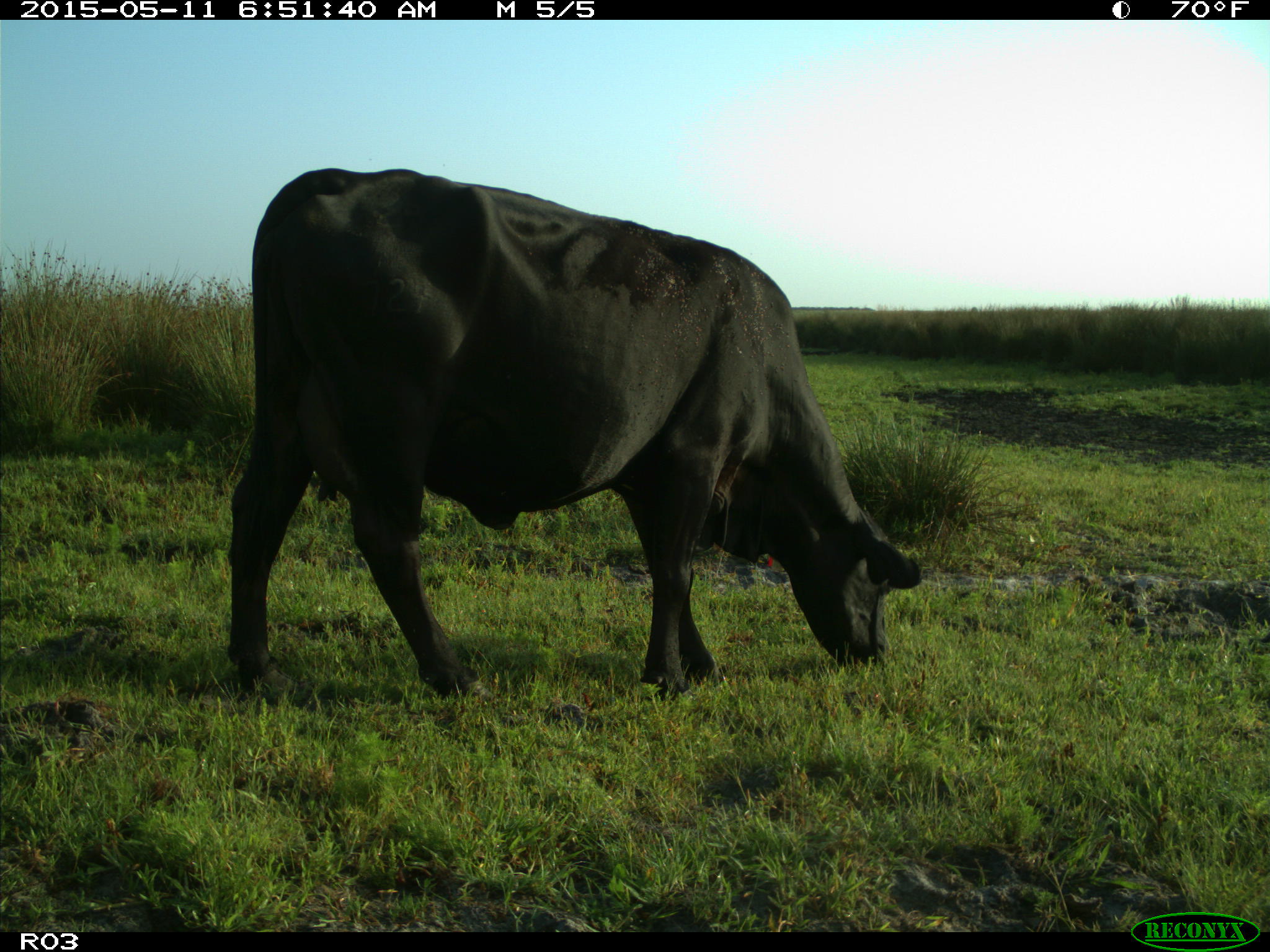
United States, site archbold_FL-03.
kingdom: Animalia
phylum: Chordata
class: Mammalia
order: Artiodactyla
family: Bovidae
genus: Bos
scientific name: Bos taurus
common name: domestic cow